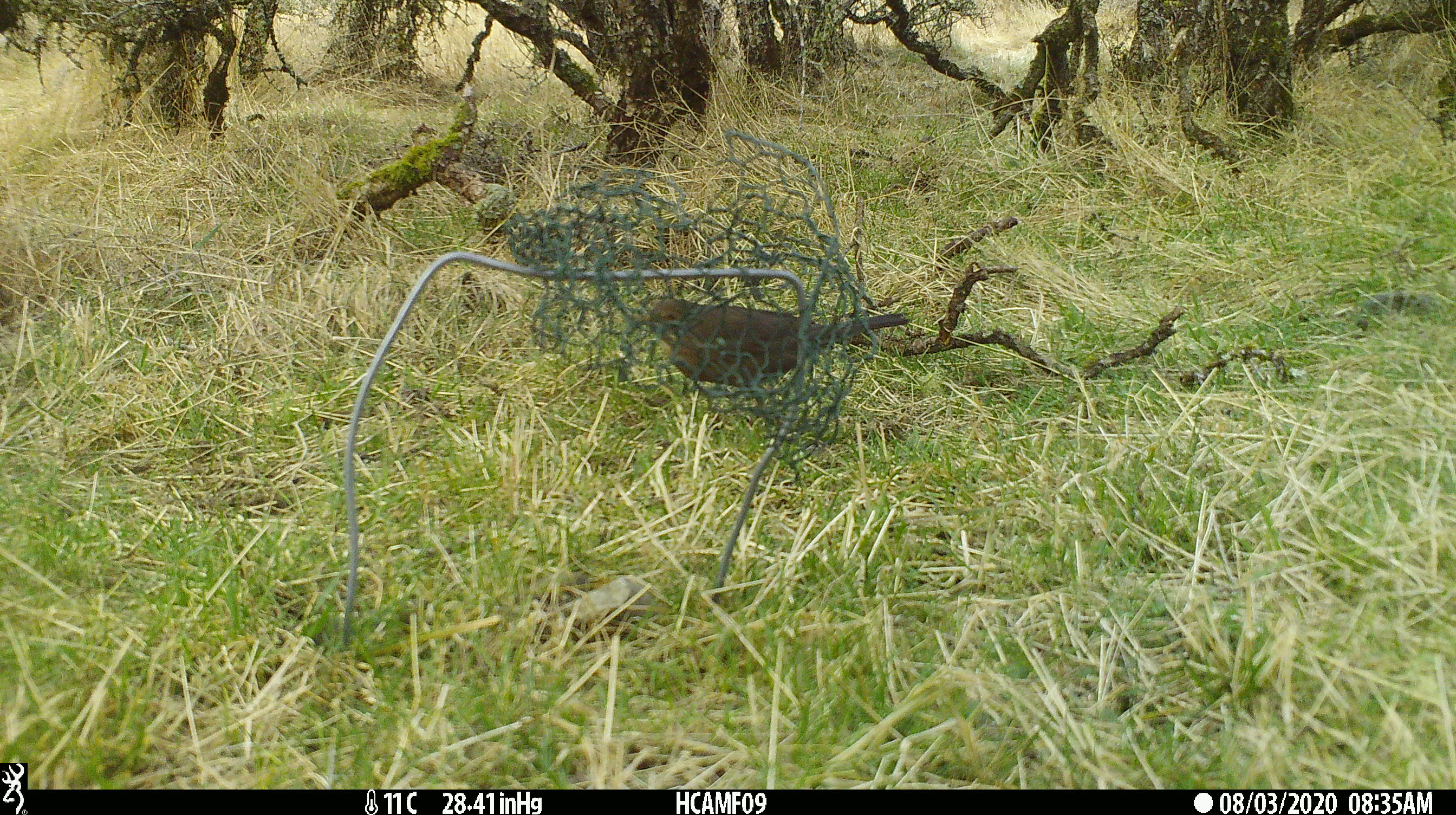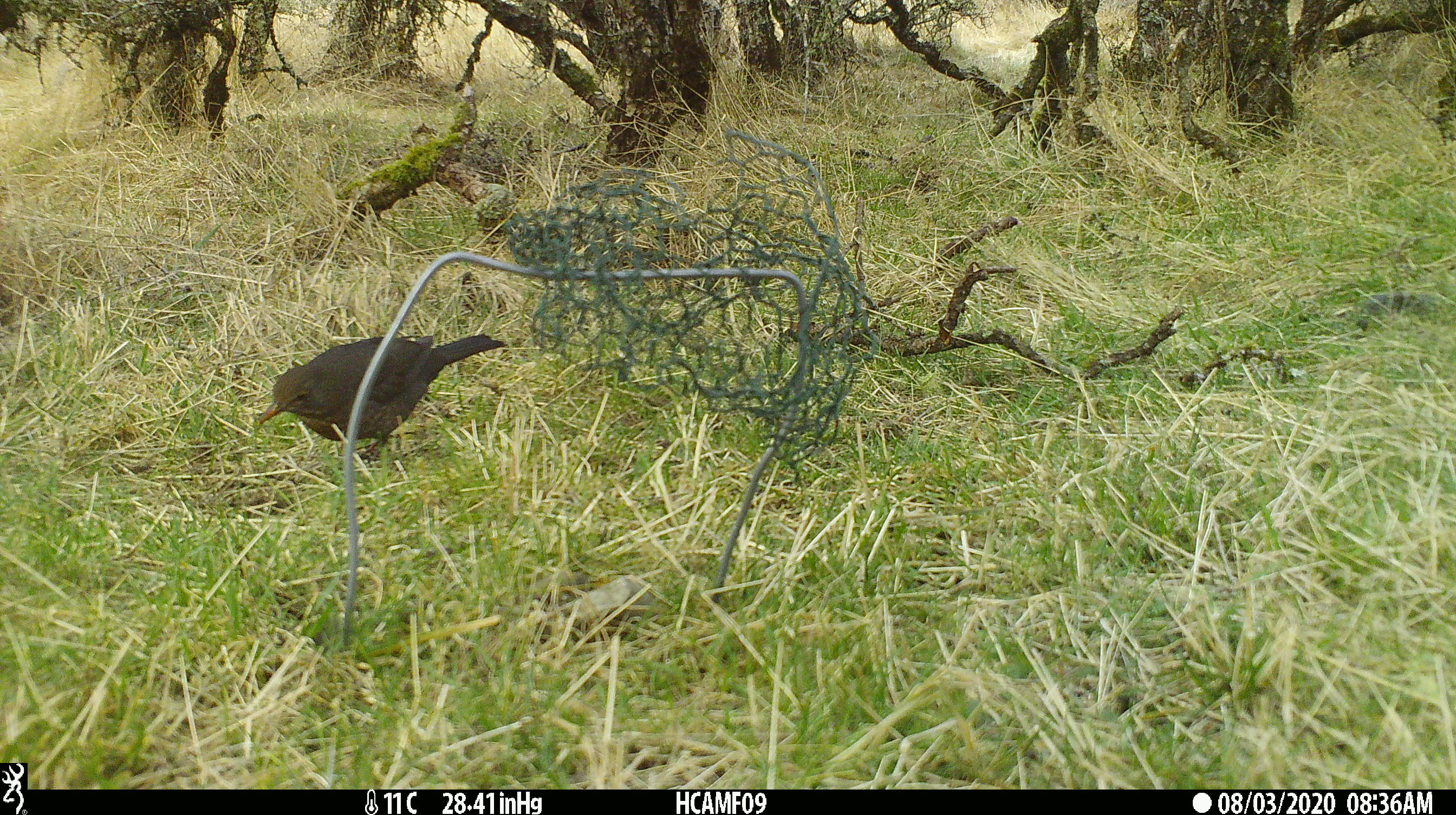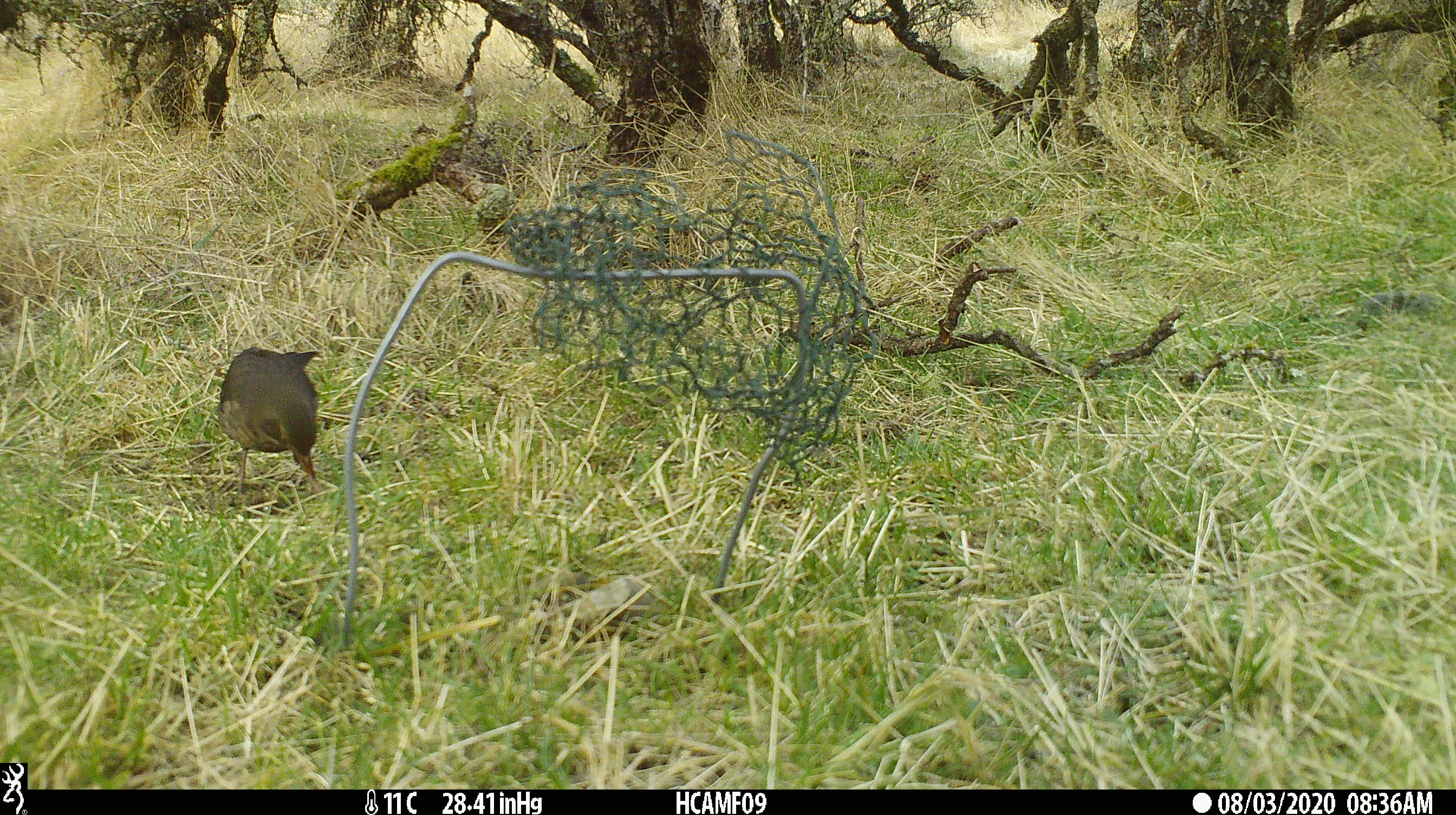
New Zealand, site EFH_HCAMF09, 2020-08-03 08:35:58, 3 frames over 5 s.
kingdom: Animalia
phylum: Chordata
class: Aves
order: Passeriformes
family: Turdidae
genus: Turdus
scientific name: Turdus merula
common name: eurasian blackbird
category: blackbird